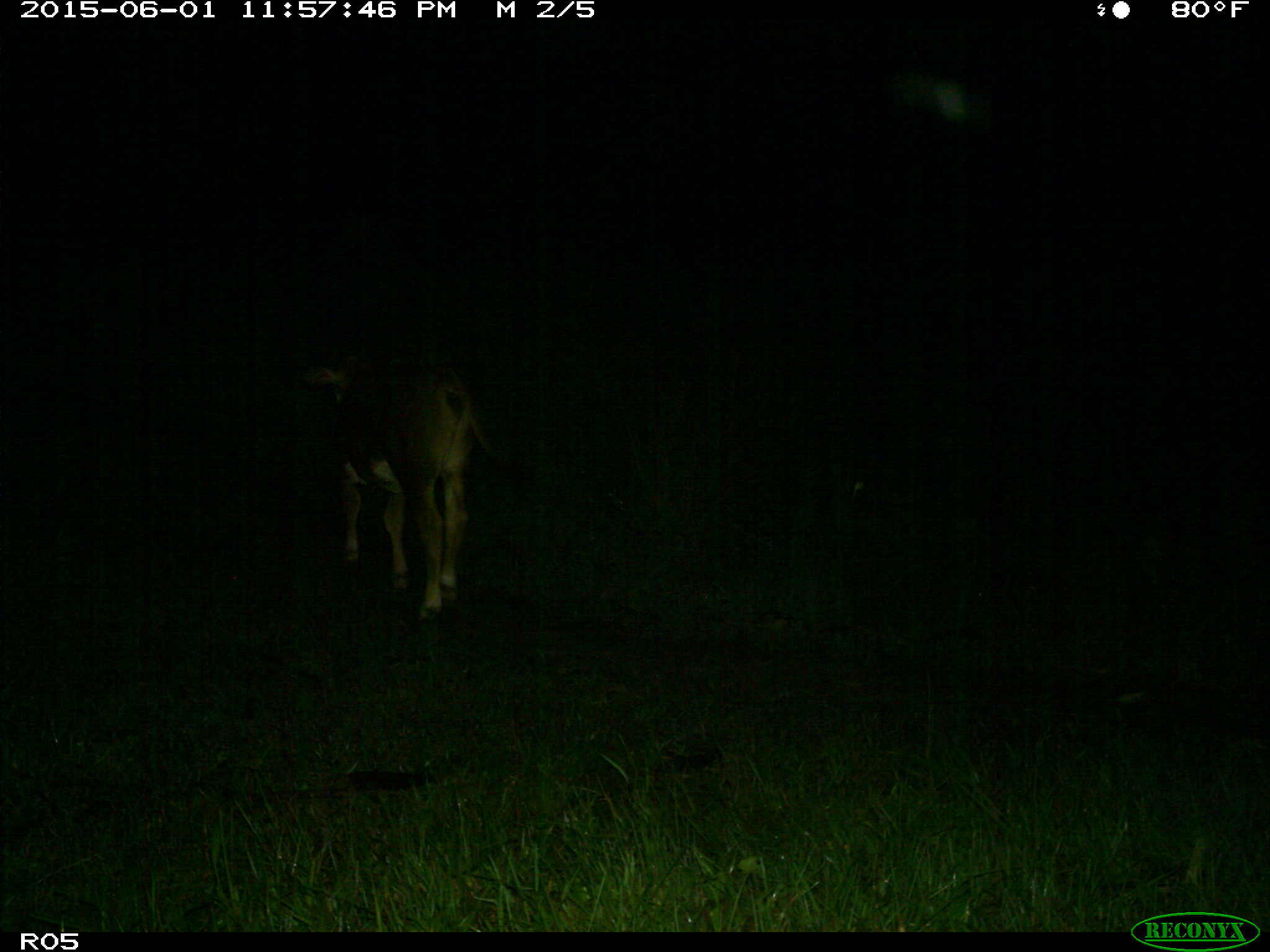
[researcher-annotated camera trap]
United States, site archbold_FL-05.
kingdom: Animalia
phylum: Chordata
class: Mammalia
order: Artiodactyla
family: Bovidae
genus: Bos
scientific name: Bos taurus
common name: domestic cow